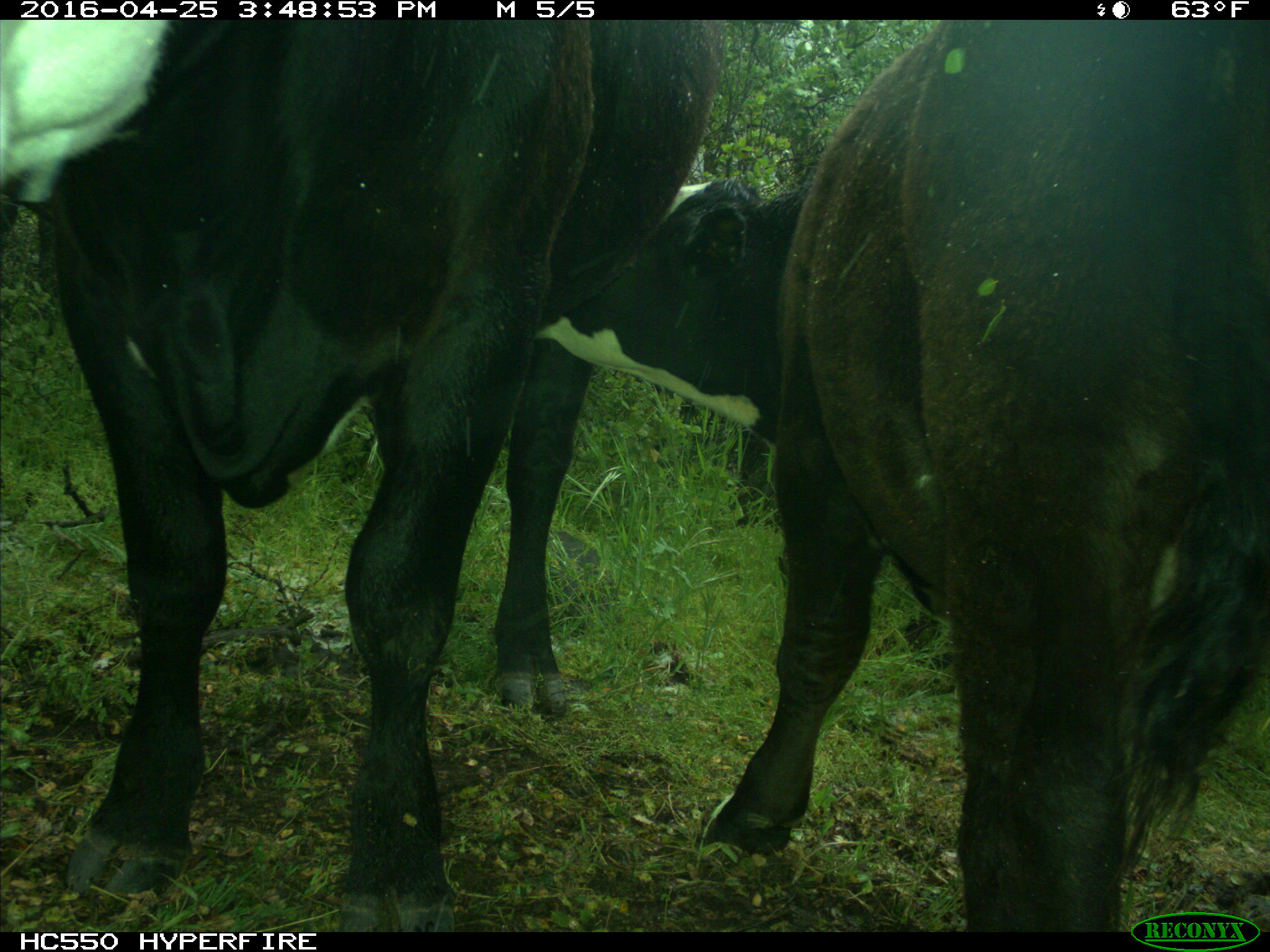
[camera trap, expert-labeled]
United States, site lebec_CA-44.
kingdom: Animalia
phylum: Chordata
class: Mammalia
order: Artiodactyla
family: Bovidae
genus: Bos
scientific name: Bos taurus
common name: domestic cow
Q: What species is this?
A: Bos taurus (domestic cow).